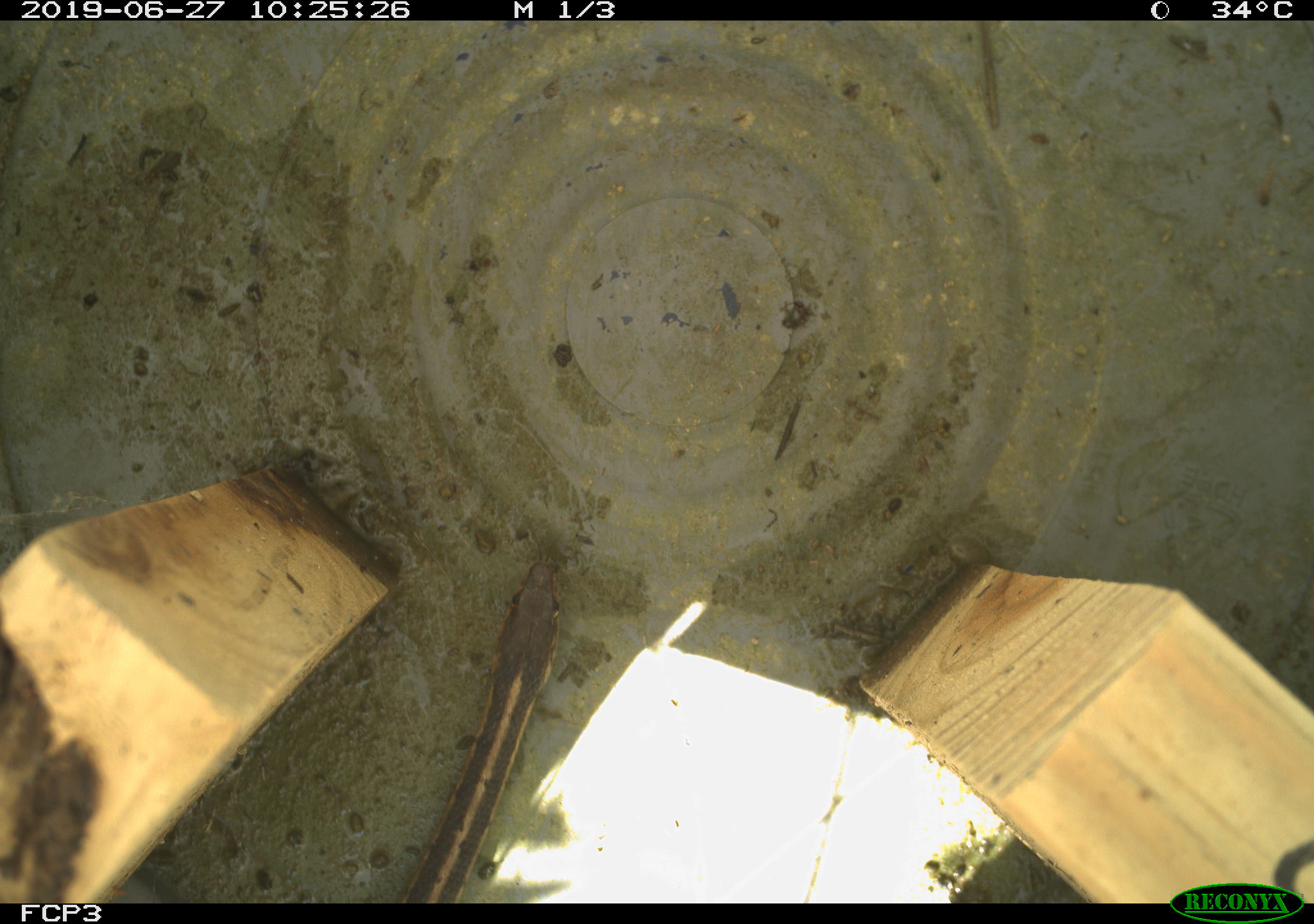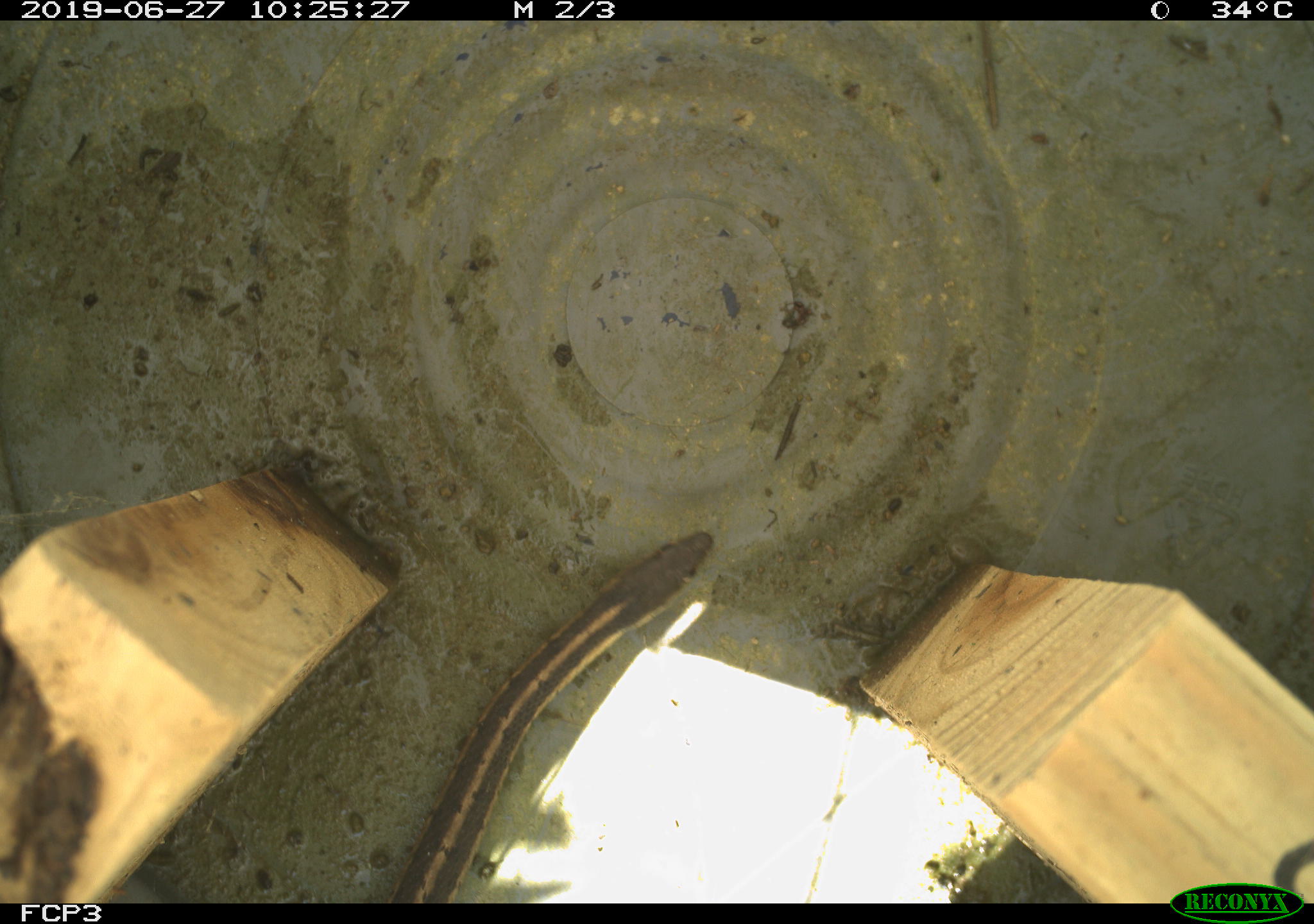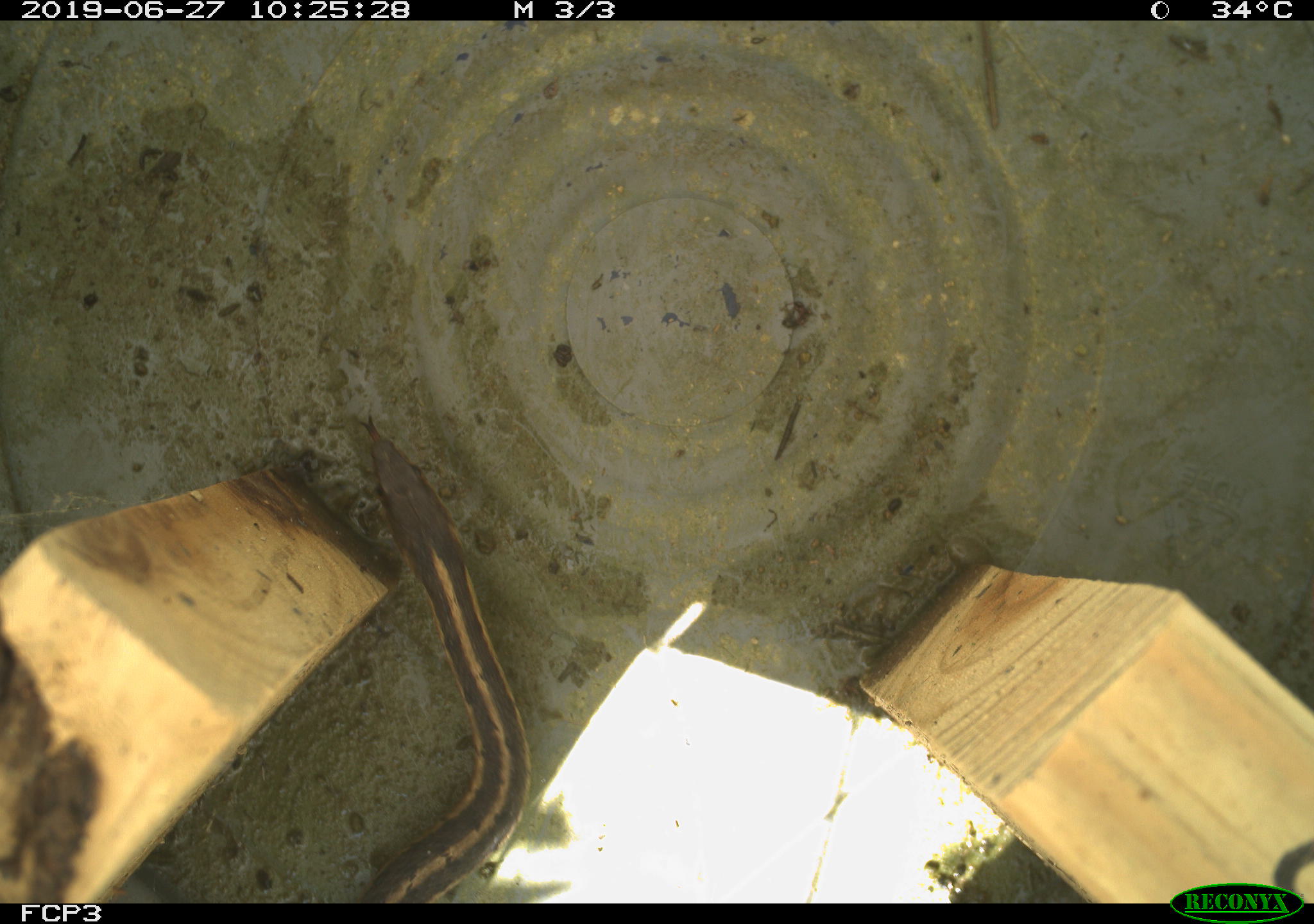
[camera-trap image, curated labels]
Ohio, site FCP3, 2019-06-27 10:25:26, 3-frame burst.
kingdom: Animalia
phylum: Chordata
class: Reptilia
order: Squamata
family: Colubridae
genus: Thamnophis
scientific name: Thamnophis sirtalis sirtalis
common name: eastern gartersnake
Eastern gartersnake (Thamnophis sirtalis sirtalis).